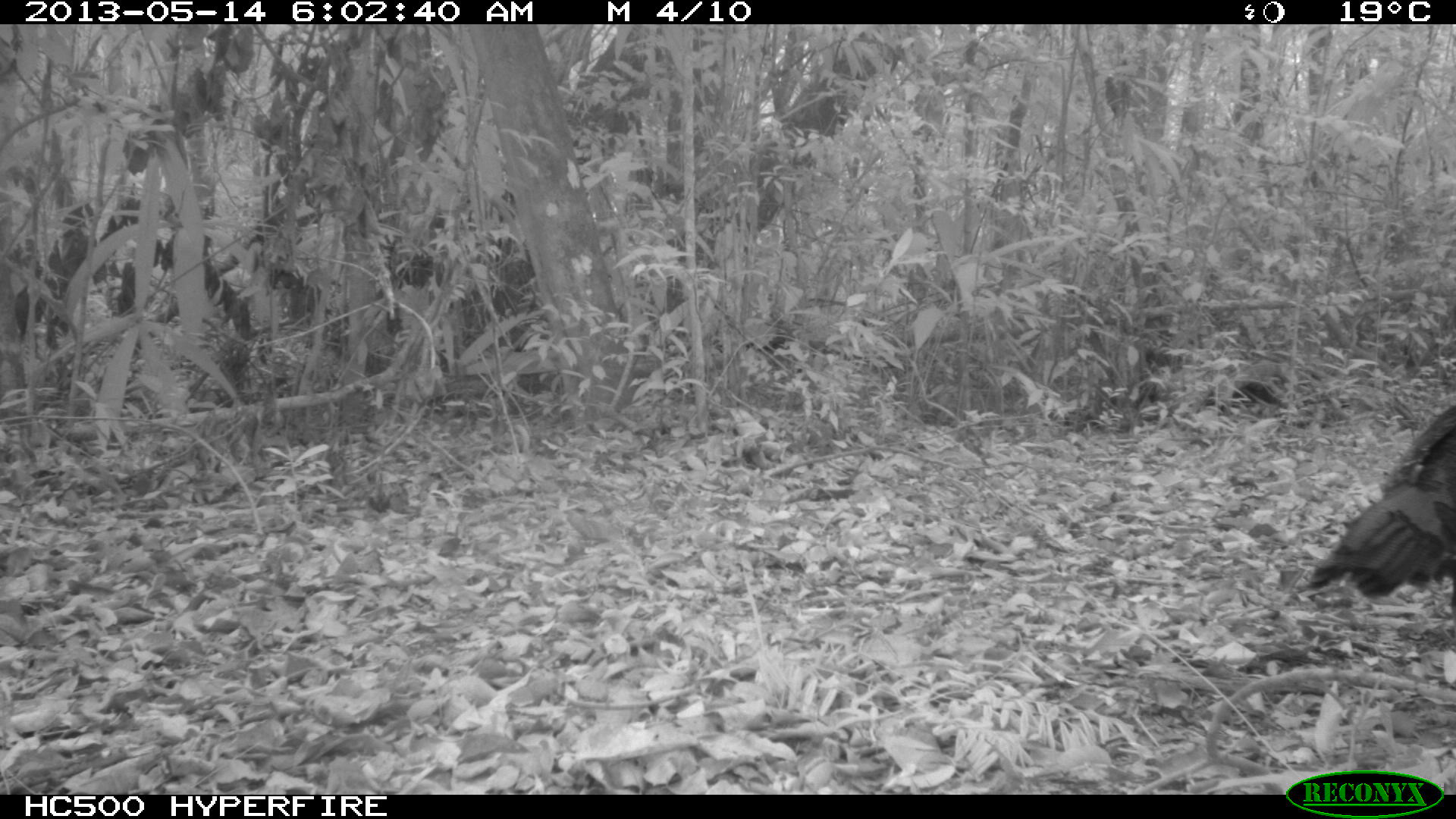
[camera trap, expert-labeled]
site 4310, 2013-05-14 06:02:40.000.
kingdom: Animalia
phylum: Chordata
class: Aves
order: Galliformes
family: Phasianidae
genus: Meleagris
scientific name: Meleagris ocellata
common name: ocellated turkey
Meleagris ocellata (ocellated turkey), count 1, sex male.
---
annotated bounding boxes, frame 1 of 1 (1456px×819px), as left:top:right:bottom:
meleagris ocellata: 1303:403:1456:604